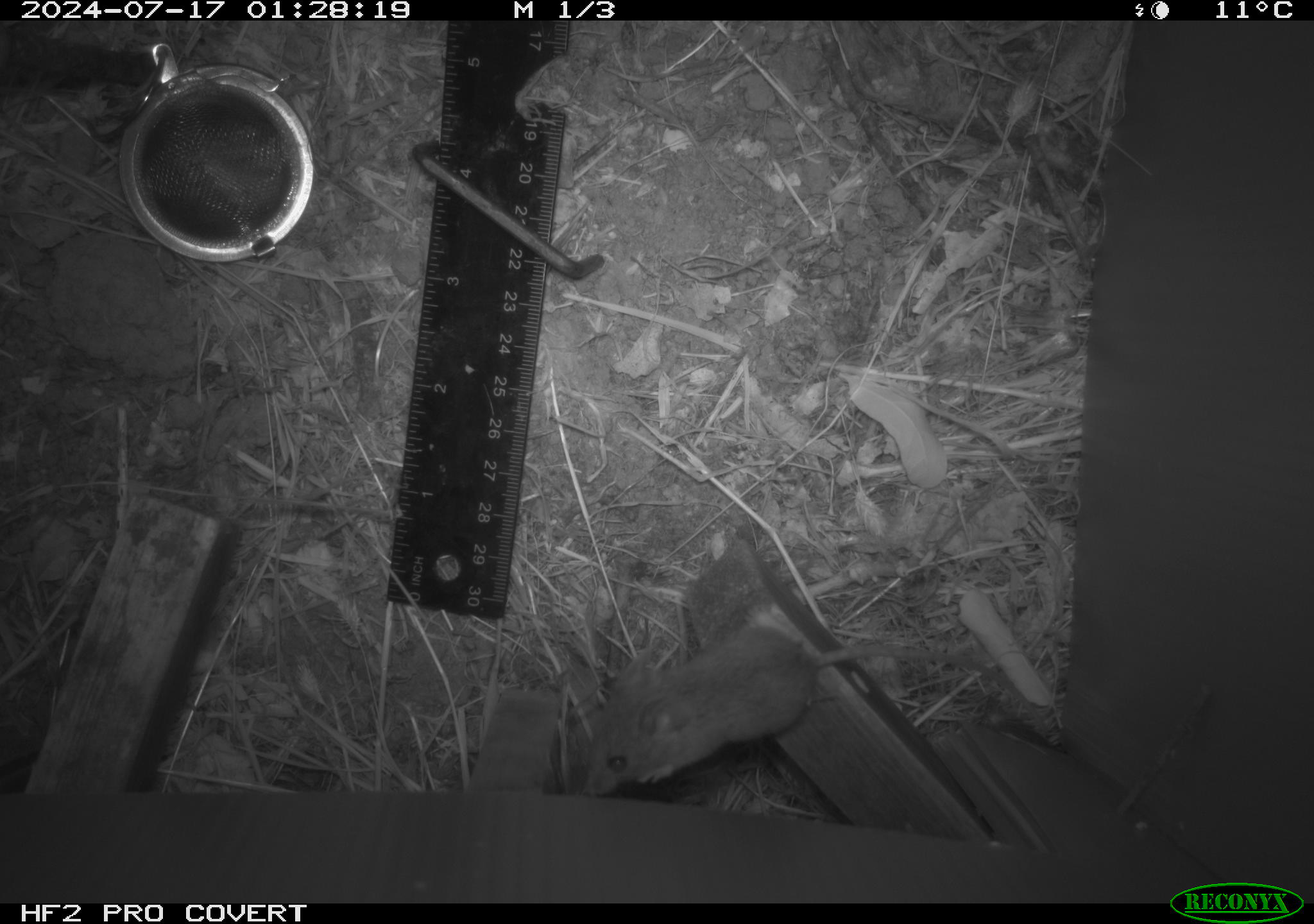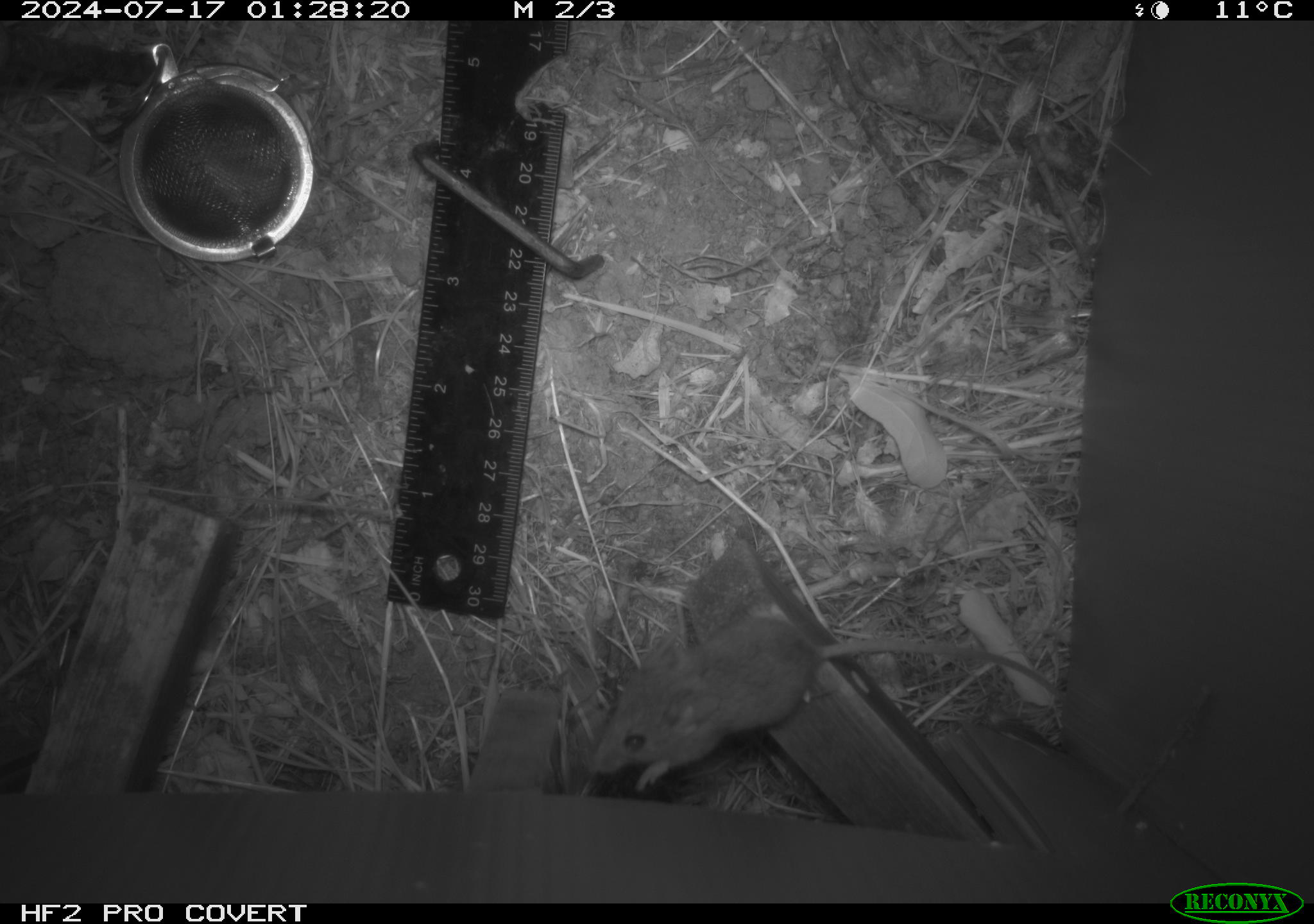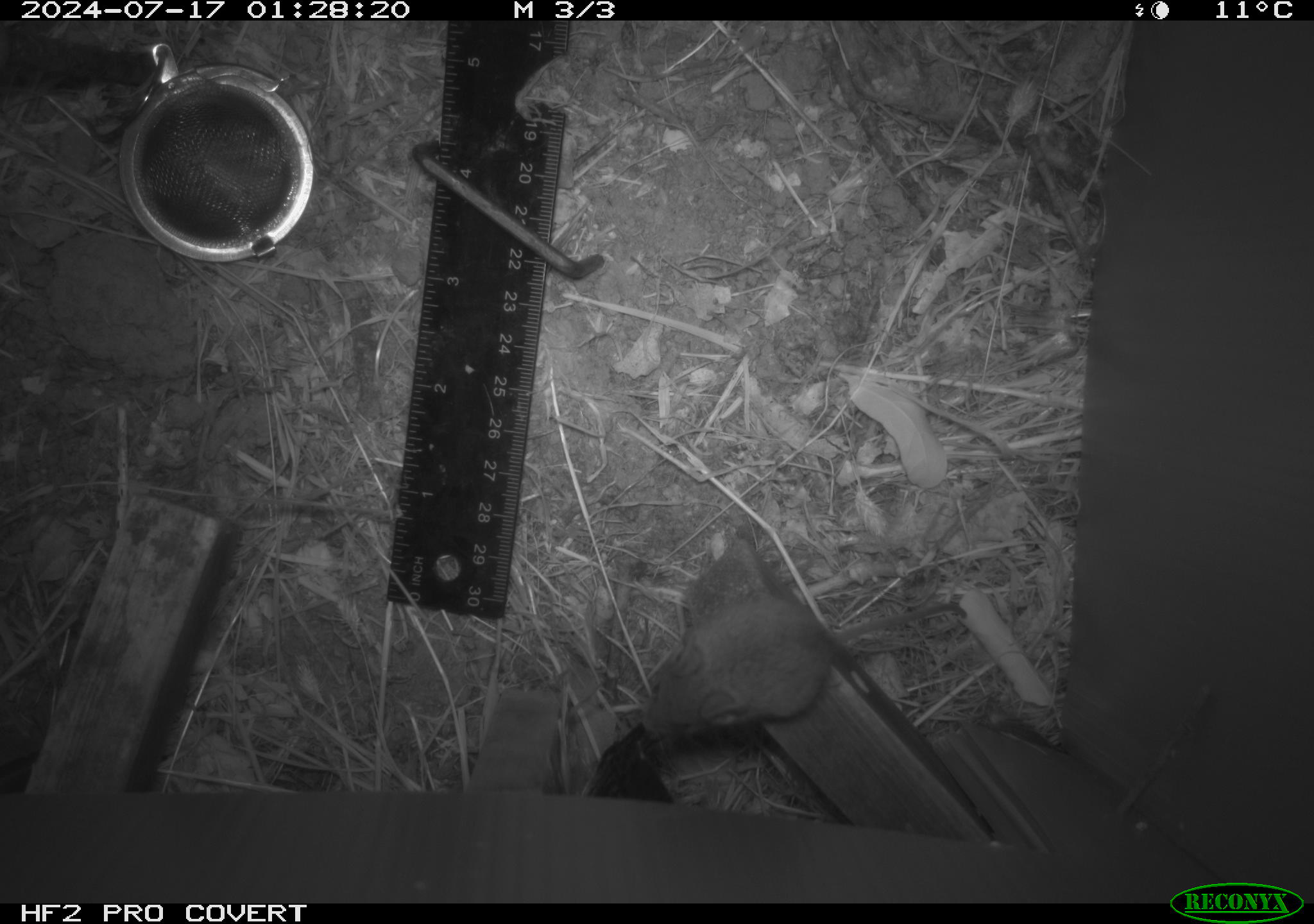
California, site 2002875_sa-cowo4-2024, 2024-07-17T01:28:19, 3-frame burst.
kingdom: Animalia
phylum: Chordata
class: Mammalia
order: Rodentia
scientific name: Rodentia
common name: mouse species